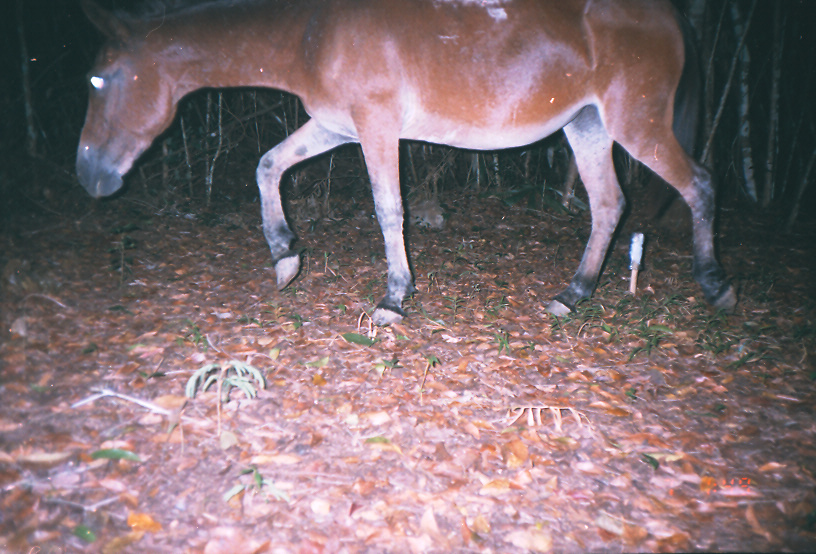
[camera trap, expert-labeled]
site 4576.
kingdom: Animalia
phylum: Chordata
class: Mammalia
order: Perissodactyla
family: Equidae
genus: Equus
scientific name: Equus ferus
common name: wild horse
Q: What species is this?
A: Equus ferus (wild horse).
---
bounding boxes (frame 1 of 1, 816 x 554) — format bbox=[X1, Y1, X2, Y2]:
equus ferus: bbox=[74, 0, 737, 327]